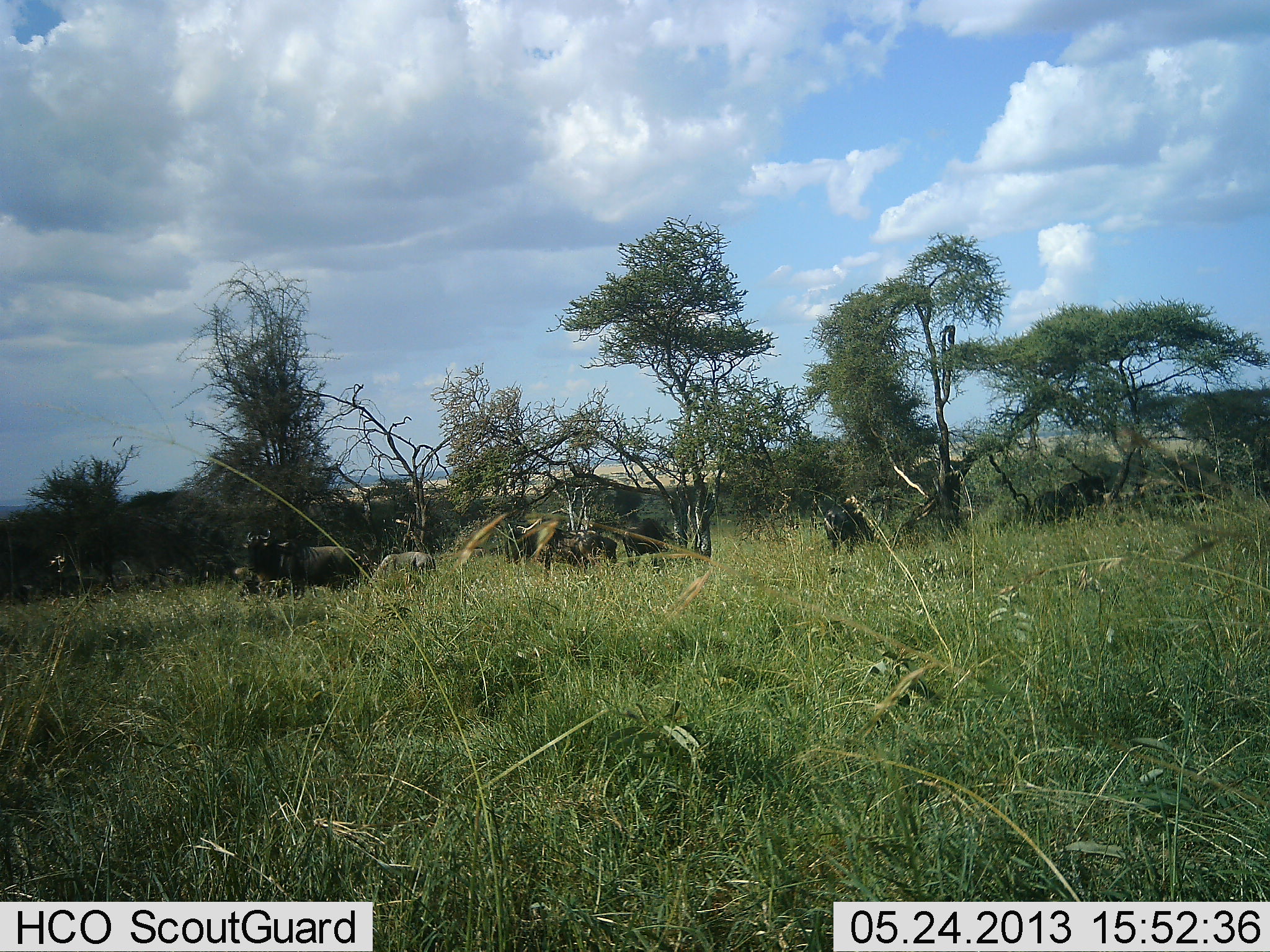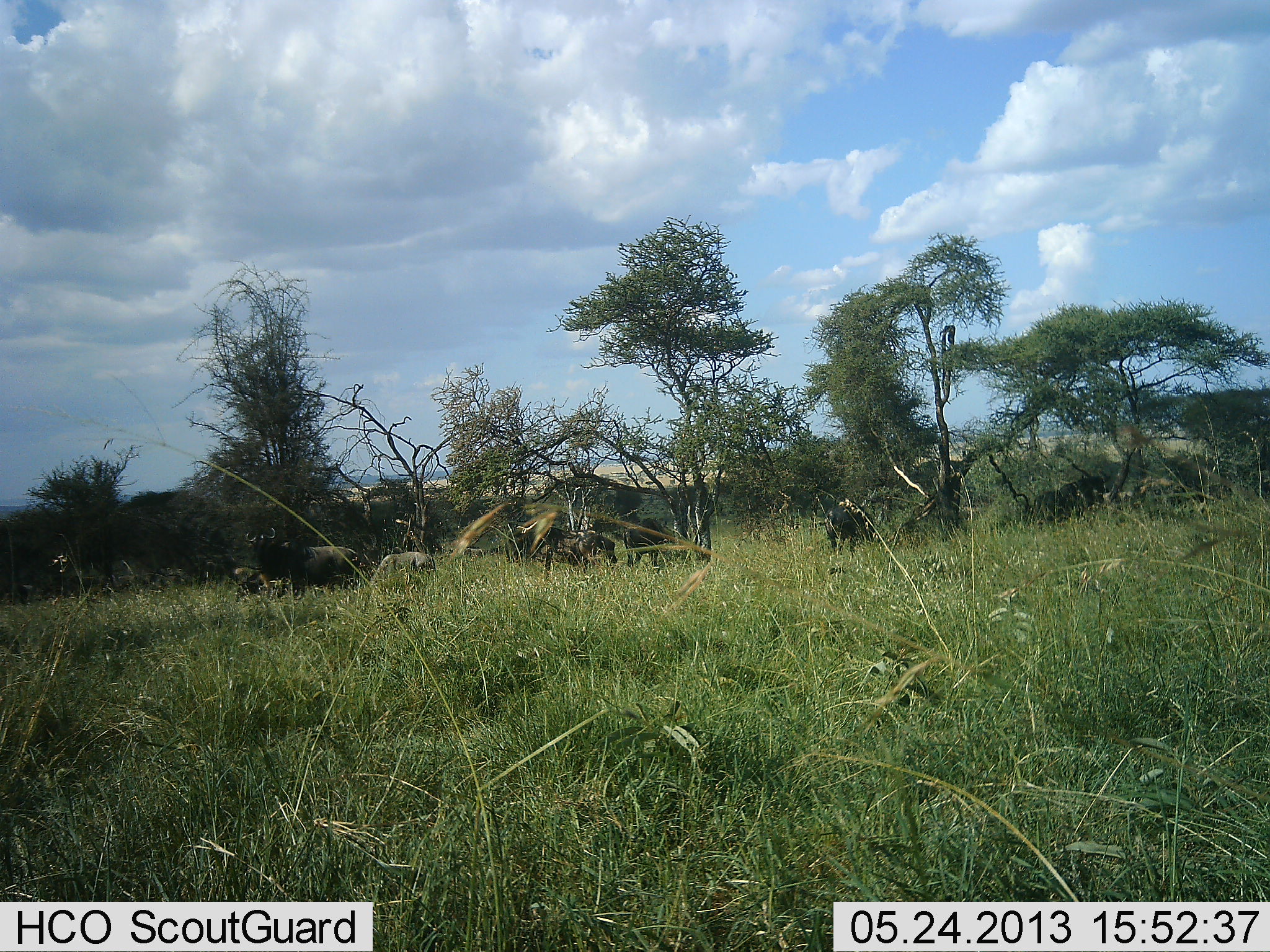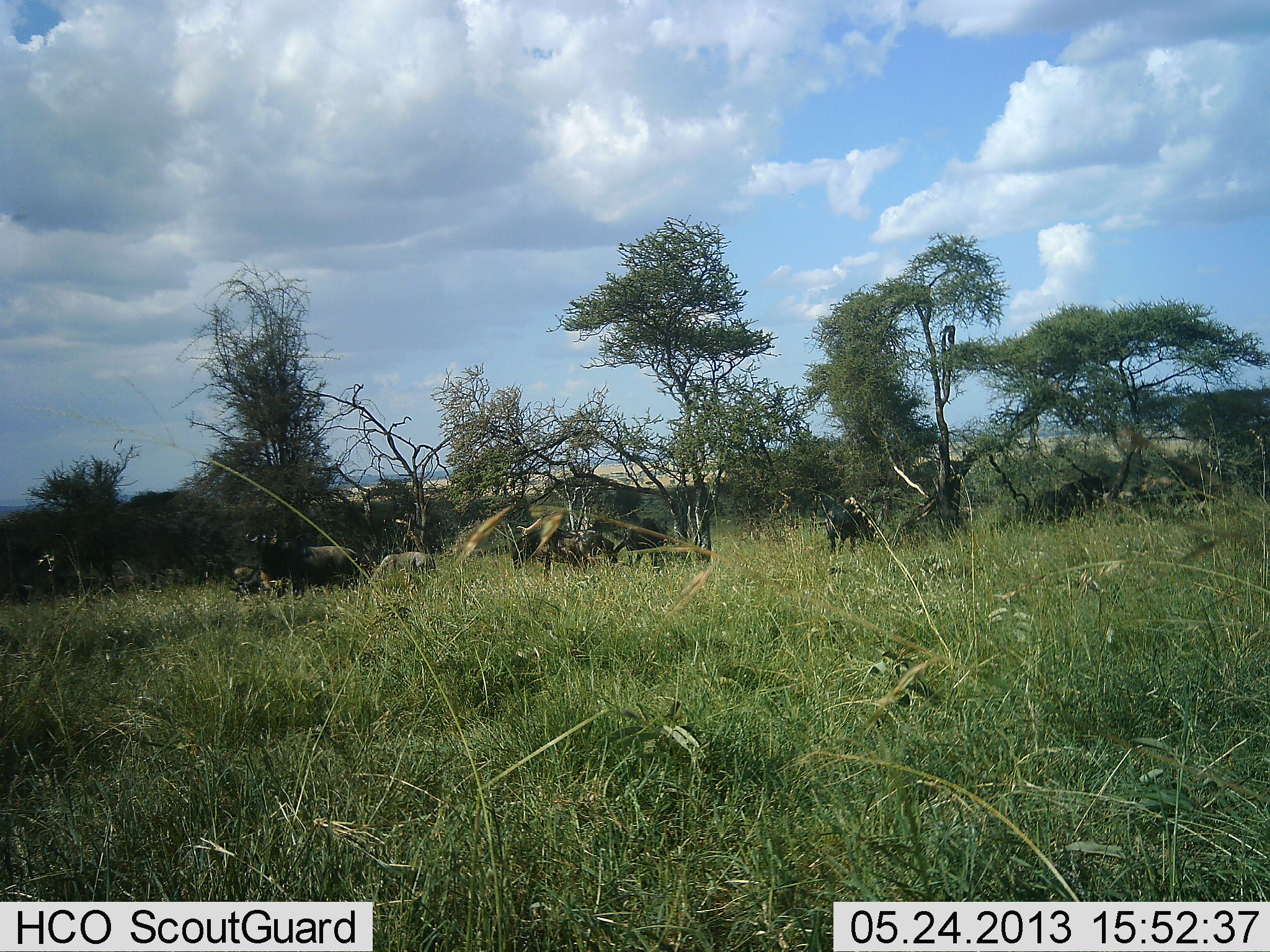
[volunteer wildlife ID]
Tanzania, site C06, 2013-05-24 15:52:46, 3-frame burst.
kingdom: Animalia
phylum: Chordata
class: Mammalia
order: Artiodactyla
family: Bovidae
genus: Connochaetes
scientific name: Connochaetes taurinus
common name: blue wildebeest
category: wildebeest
Wildebeest (blue wildebeest) (Connochaetes taurinus), count 5. Behavior (volunteer vote fractions): standing 92%, resting 23%, moving 15%, interacting 8%. Young present (vote fraction): 8%. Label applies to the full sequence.